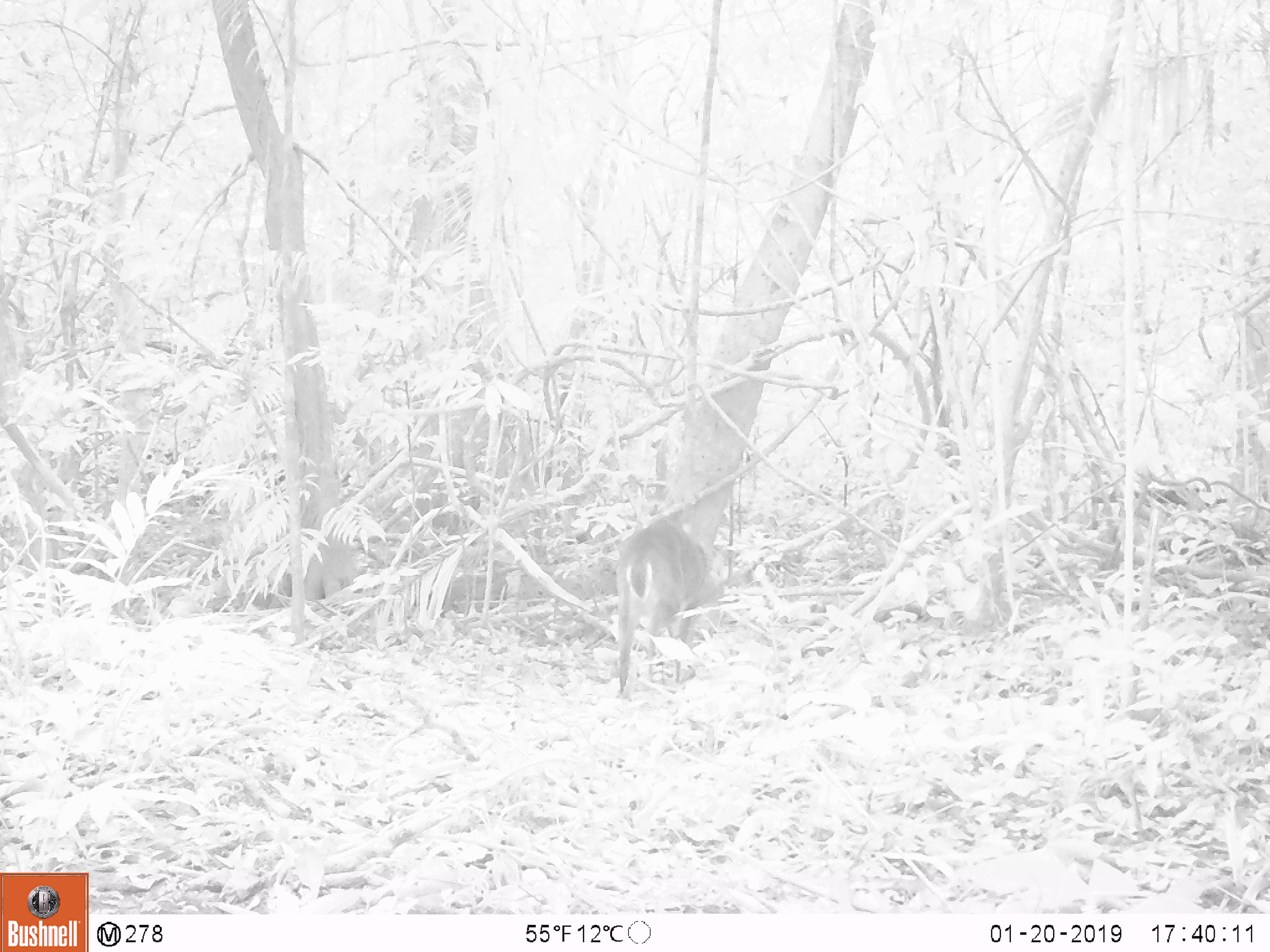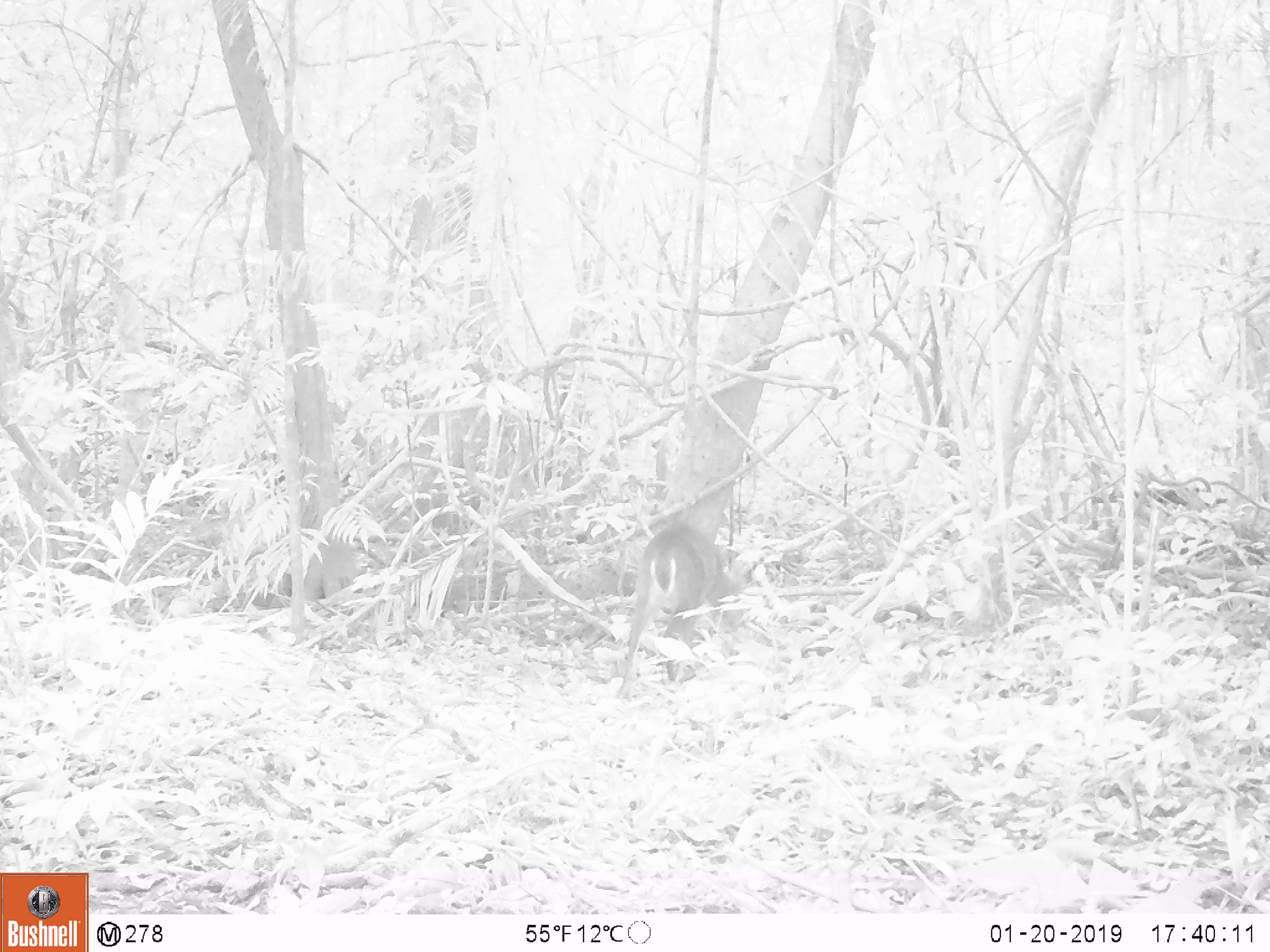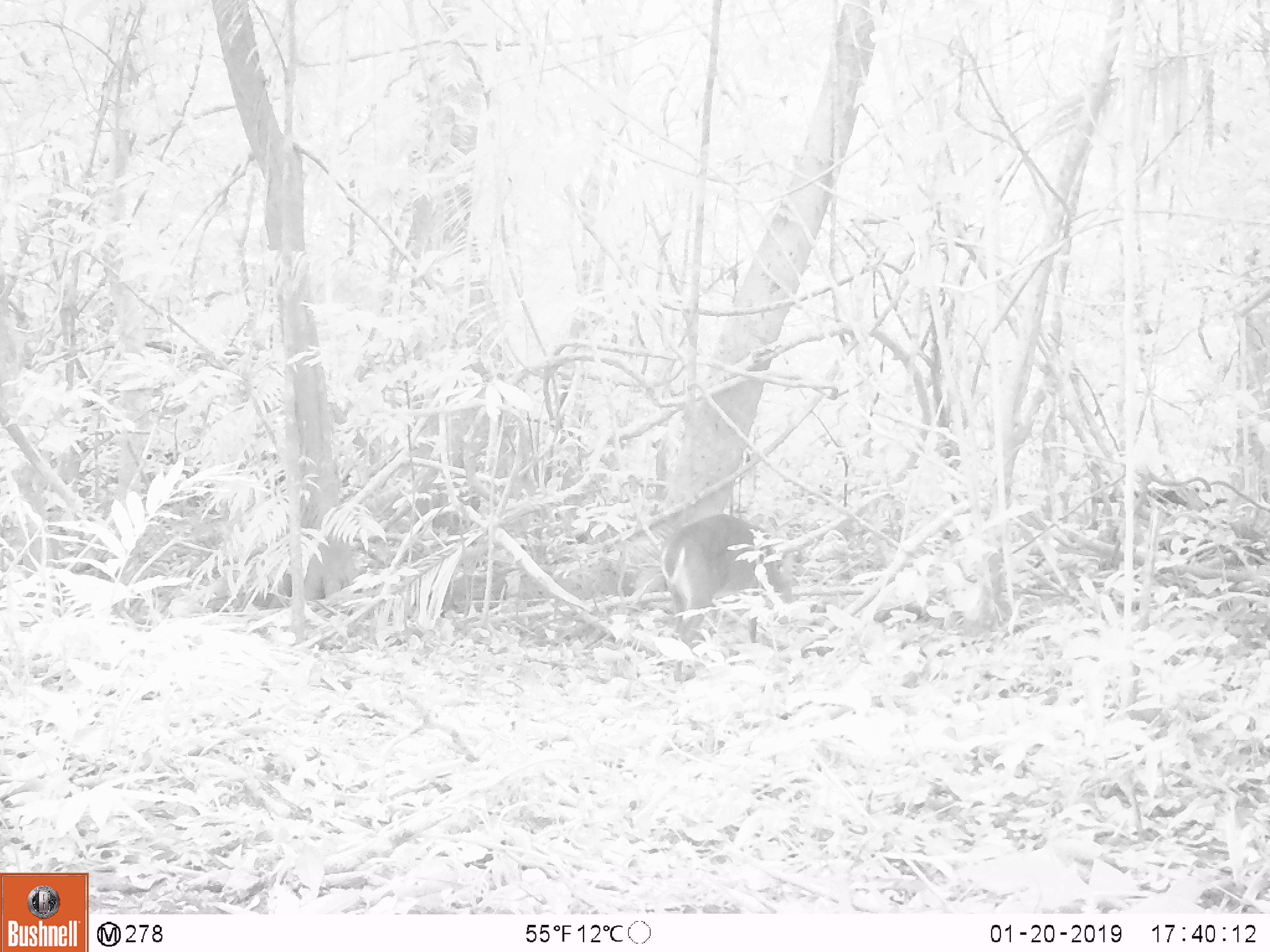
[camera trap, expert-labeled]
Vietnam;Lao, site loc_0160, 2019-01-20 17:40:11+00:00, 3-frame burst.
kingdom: Animalia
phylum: Chordata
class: Mammalia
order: Artiodactyla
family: Cervidae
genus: Muntiacus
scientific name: Muntiacus vuquangensis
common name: large-antlered muntjac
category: large antlered muntjac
Large antlered muntjac (large-antlered muntjac) (Muntiacus vuquangensis). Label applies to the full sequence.